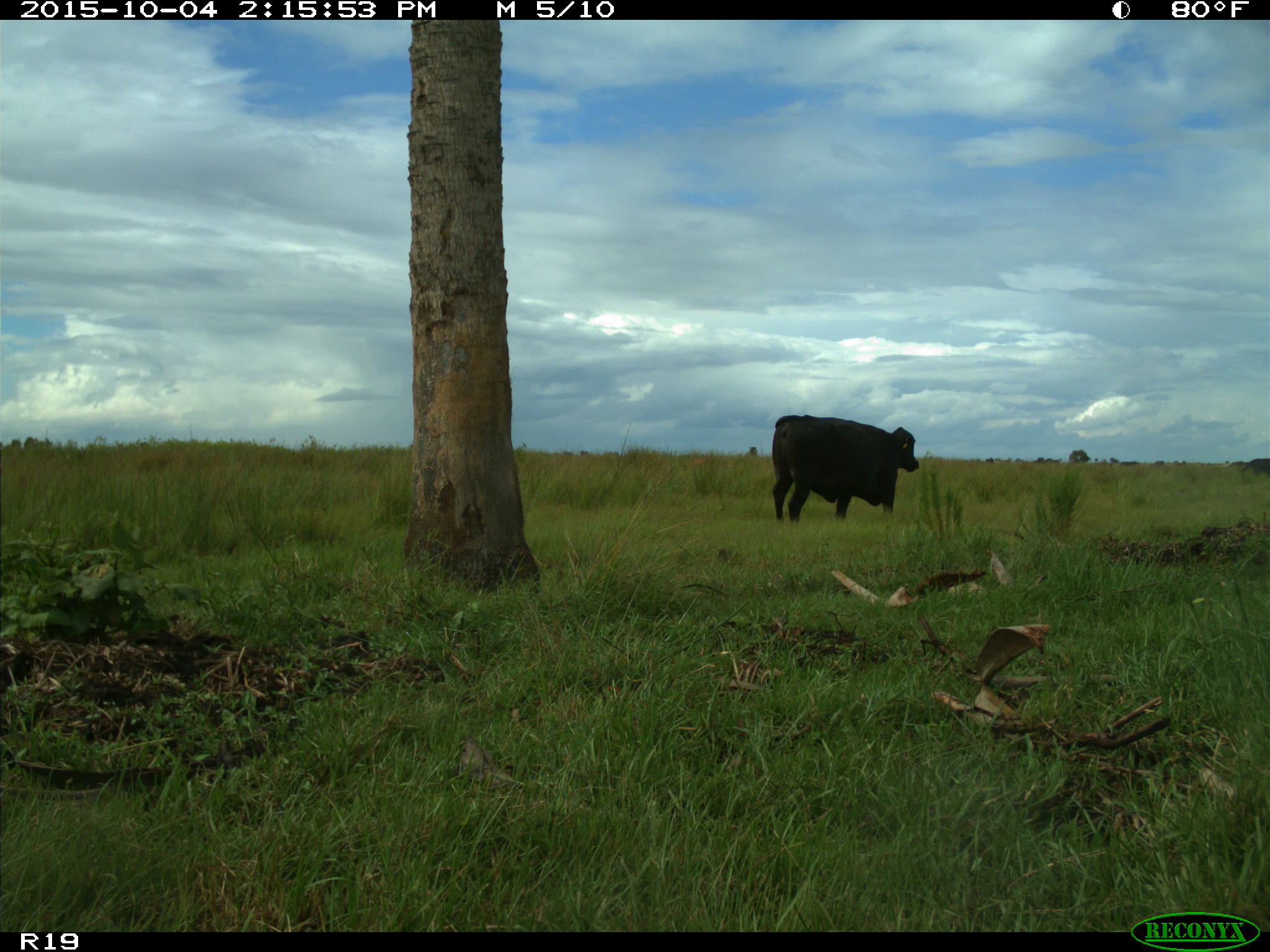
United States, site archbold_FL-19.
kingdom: Animalia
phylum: Chordata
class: Mammalia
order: Artiodactyla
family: Bovidae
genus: Bos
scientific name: Bos taurus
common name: domestic cow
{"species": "Bos taurus (domestic cow)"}